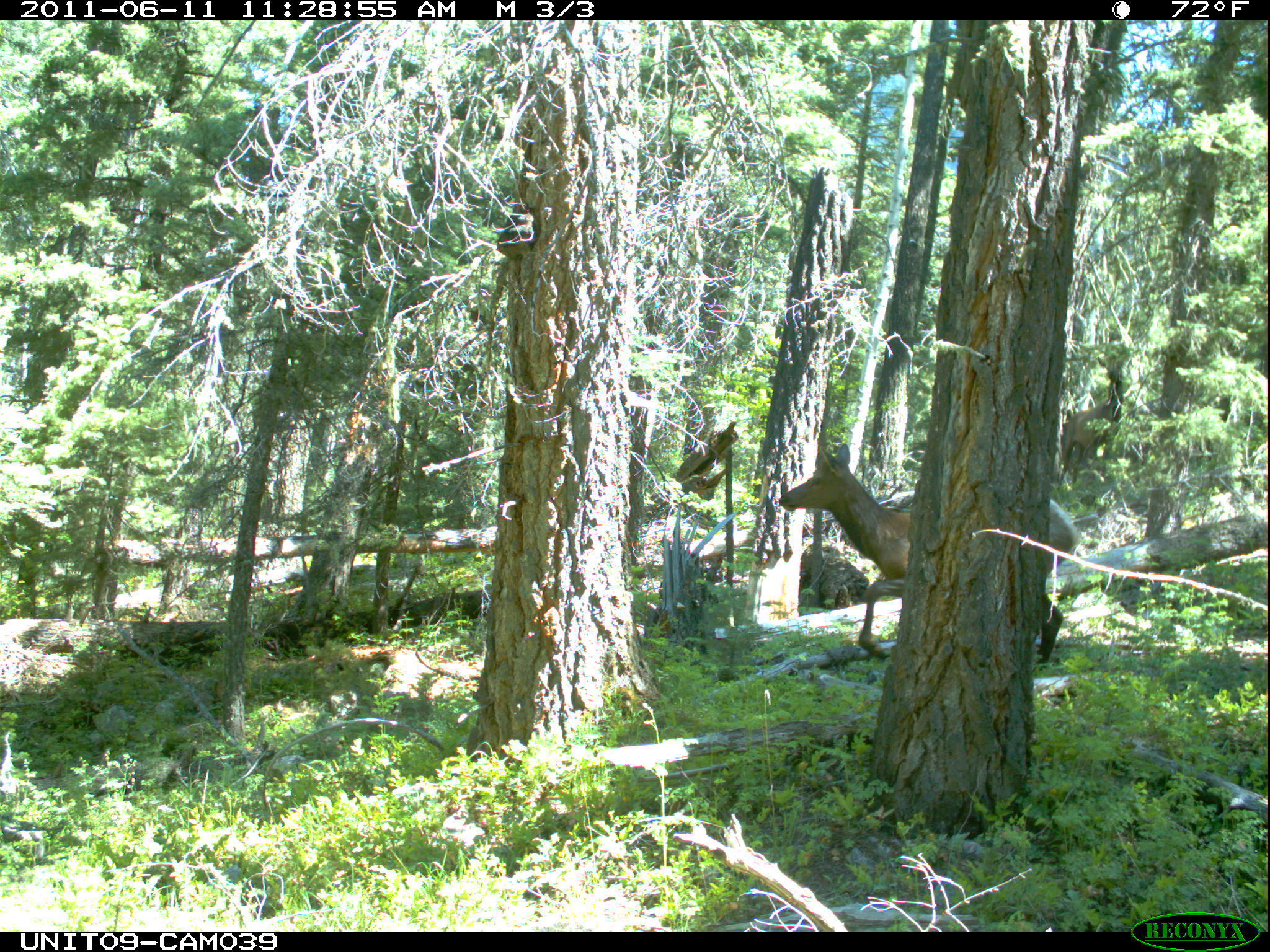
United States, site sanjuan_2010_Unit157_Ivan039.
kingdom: Animalia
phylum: Chordata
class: Mammalia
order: Artiodactyla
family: Cervidae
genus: Cervus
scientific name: Cervus elaphus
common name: red deer